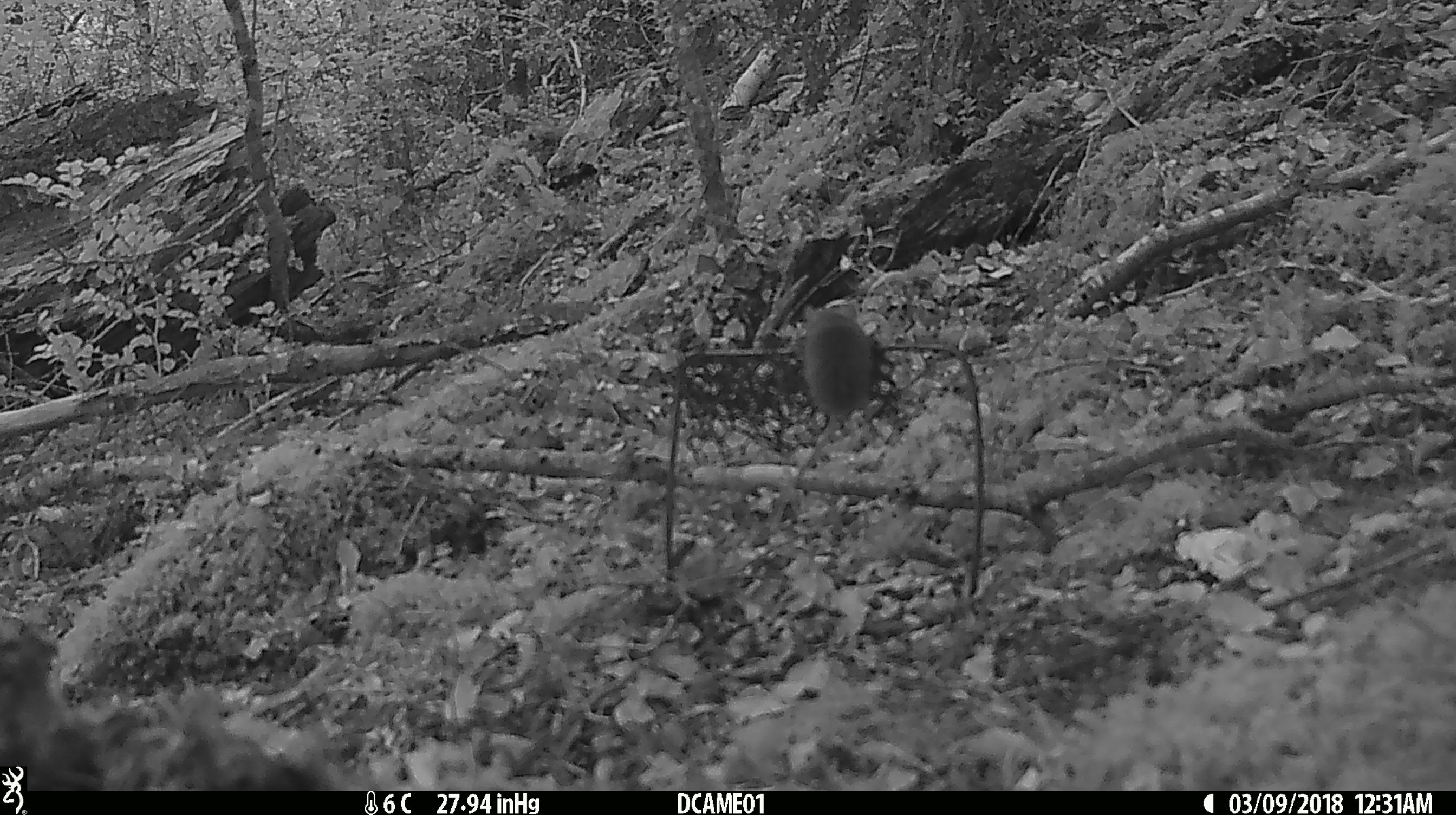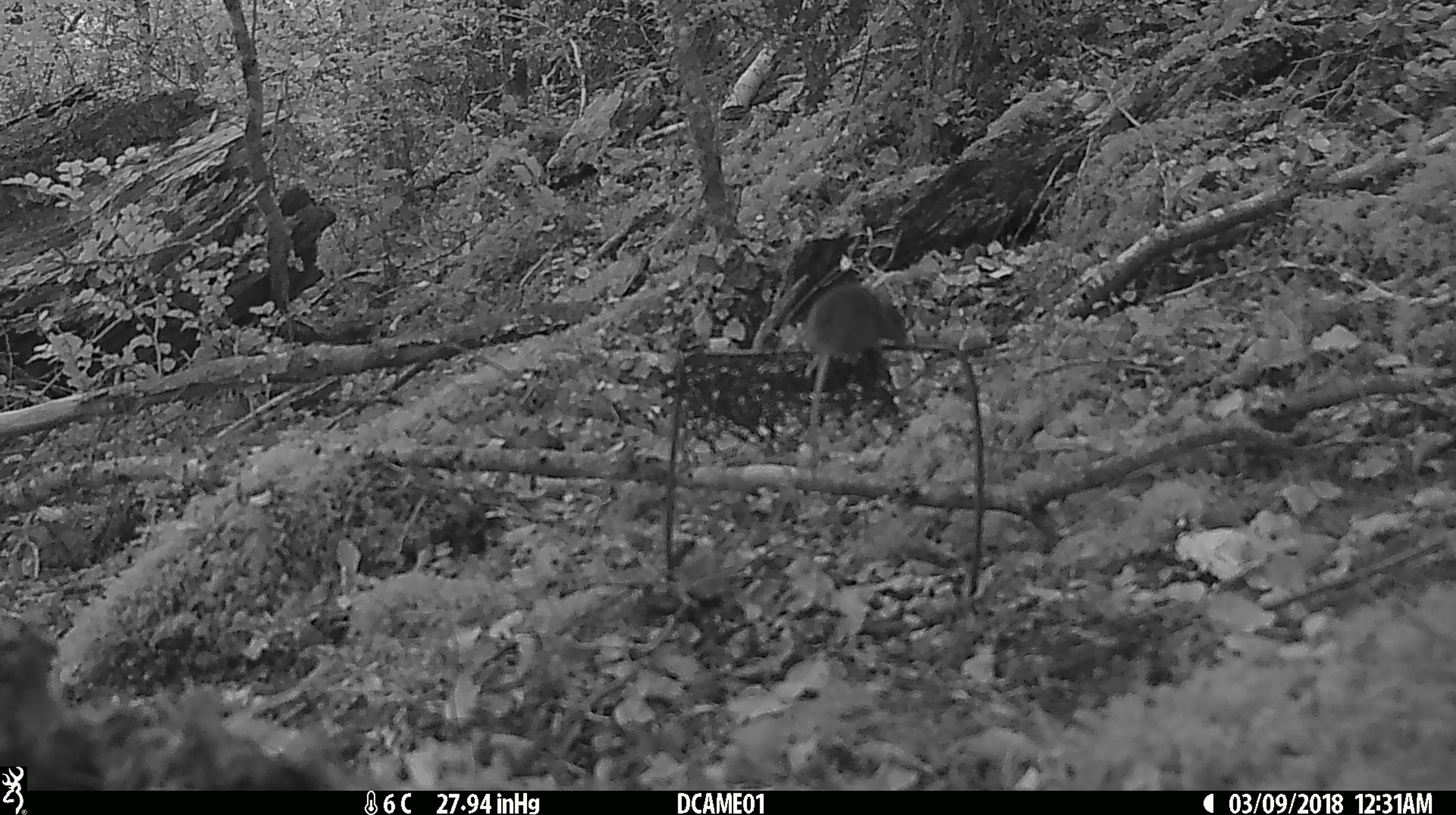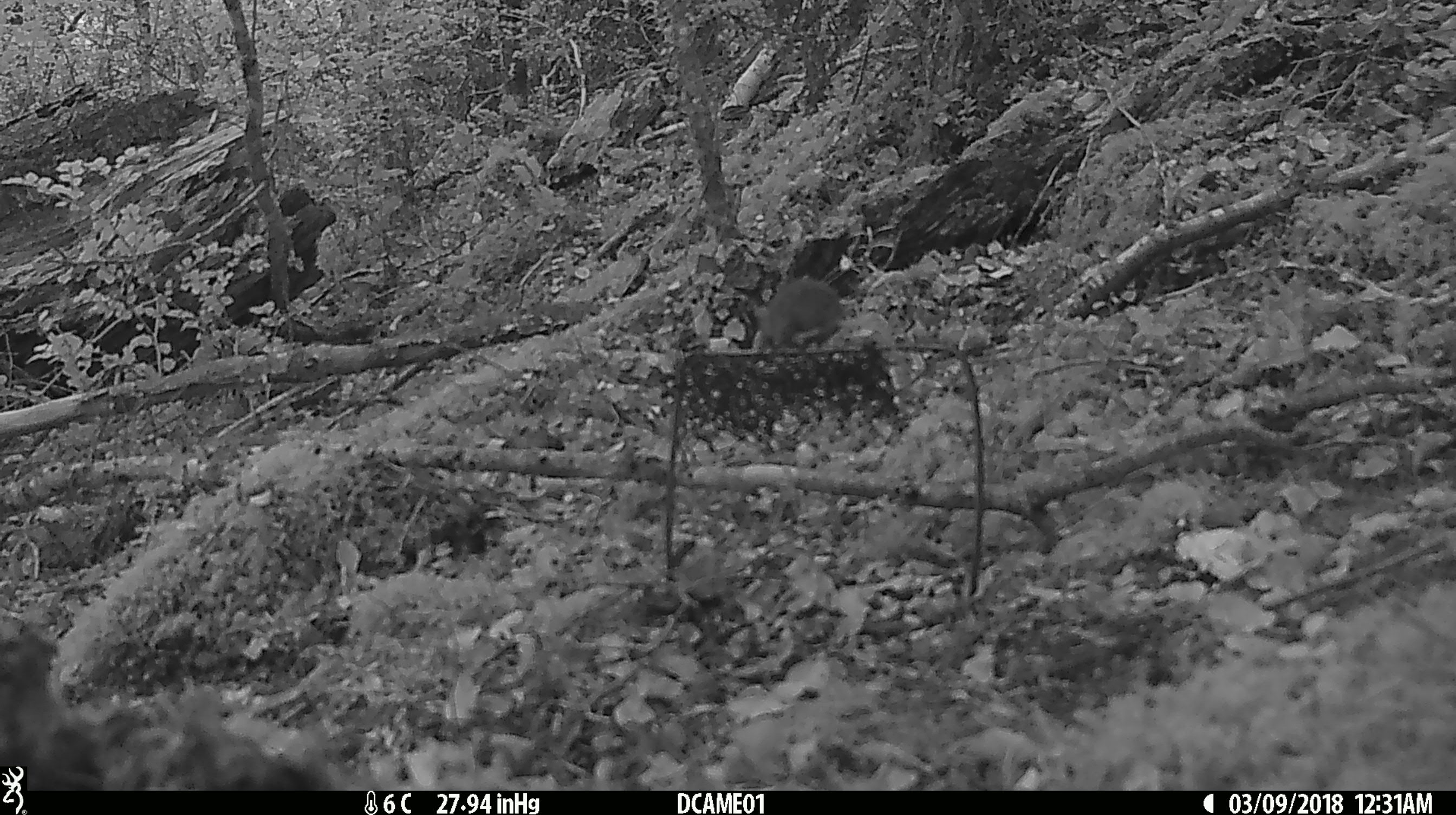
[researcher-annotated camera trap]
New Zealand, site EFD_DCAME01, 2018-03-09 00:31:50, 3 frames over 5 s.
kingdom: Animalia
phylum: Chordata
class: Mammalia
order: Rodentia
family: Muridae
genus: Mus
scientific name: Mus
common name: mouse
Mouse (Mus).